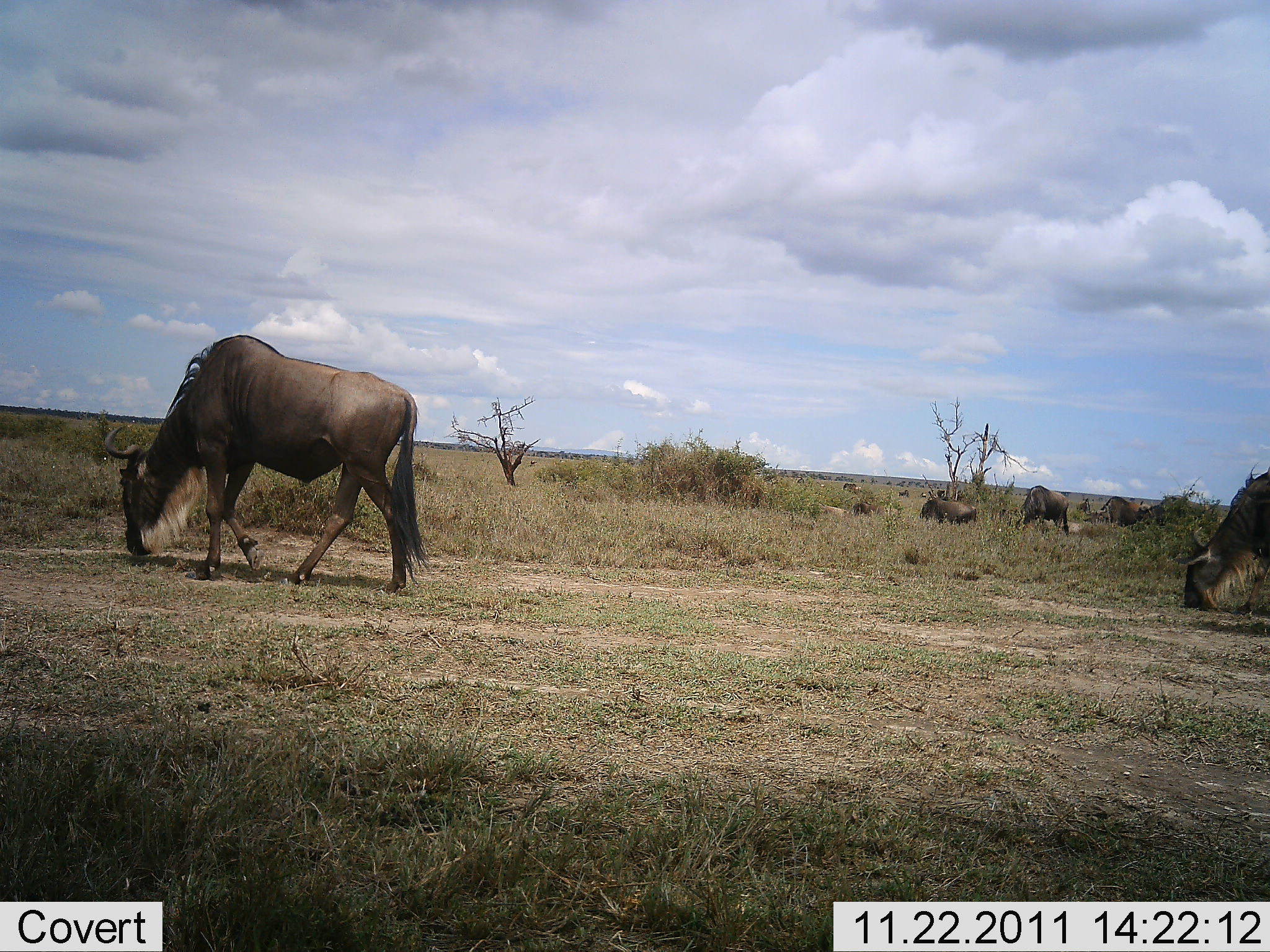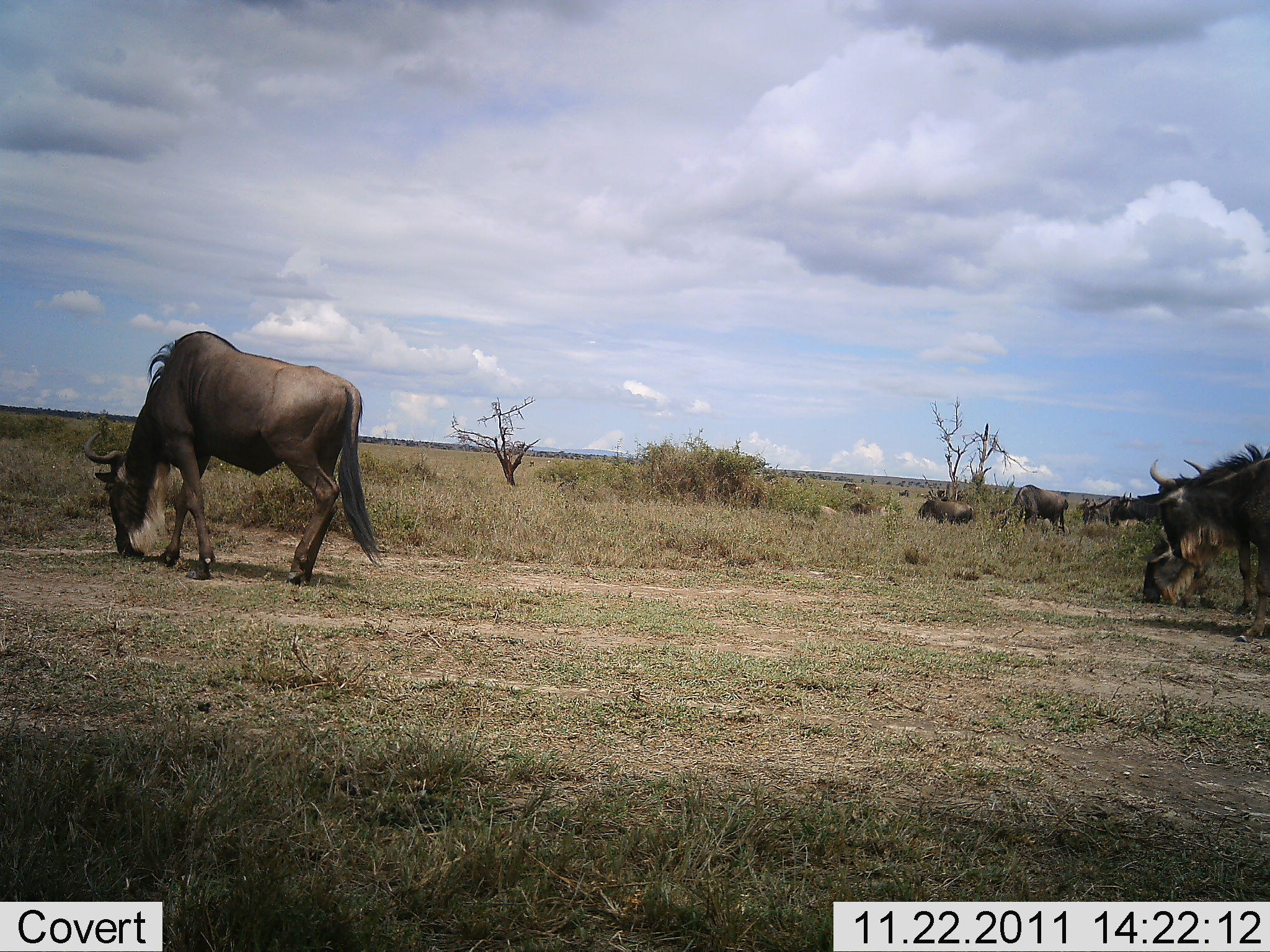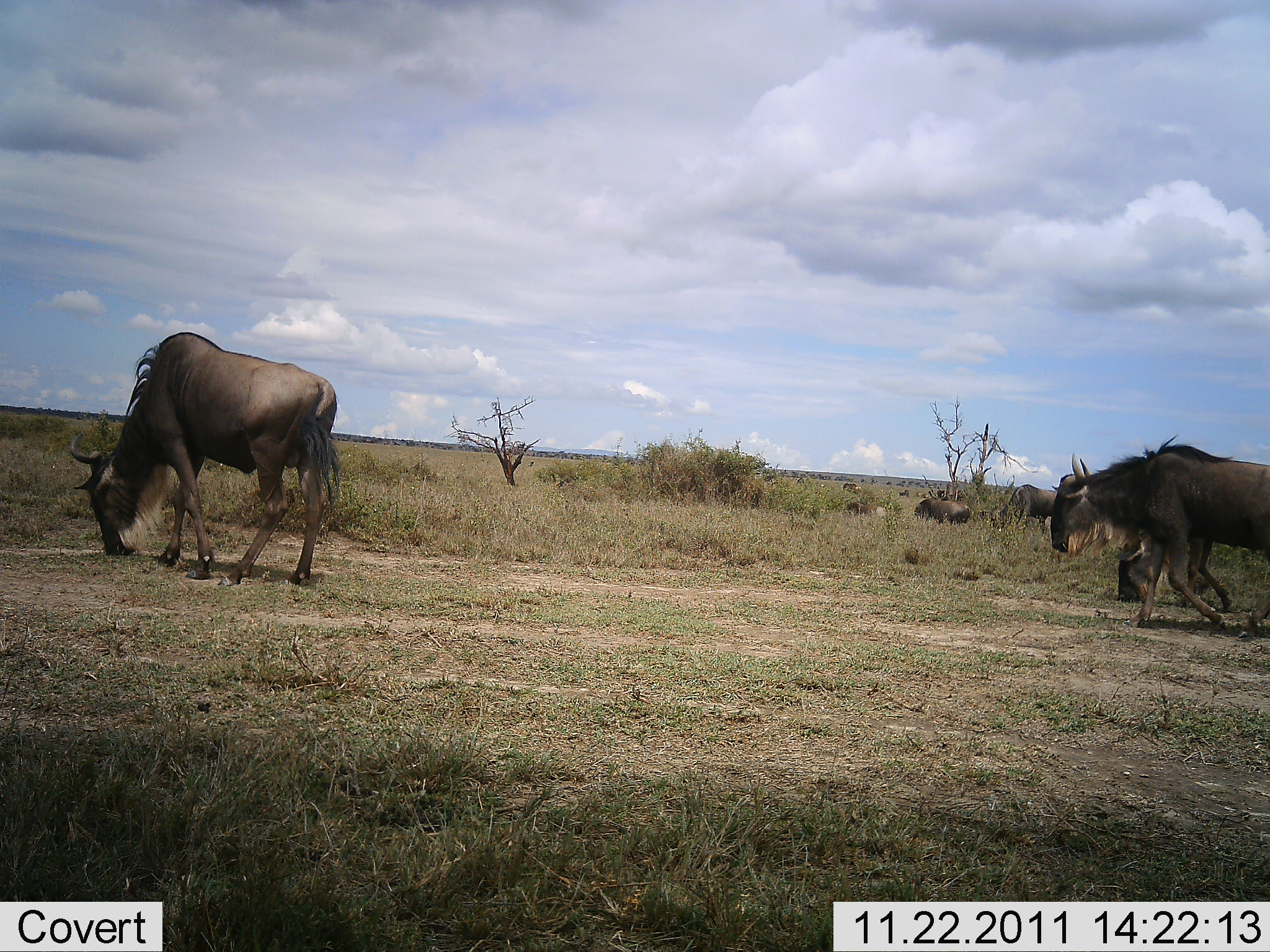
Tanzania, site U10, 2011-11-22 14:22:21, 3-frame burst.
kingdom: Animalia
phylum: Chordata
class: Mammalia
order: Artiodactyla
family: Bovidae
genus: Connochaetes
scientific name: Connochaetes taurinus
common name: blue wildebeest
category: wildebeest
Wildebeest (blue wildebeest) (Connochaetes taurinus), count 6. Behavior (volunteer vote fractions): standing 9%, resting 0%, moving 64%, interacting 0%. Young present (vote fraction): 0%. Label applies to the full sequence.